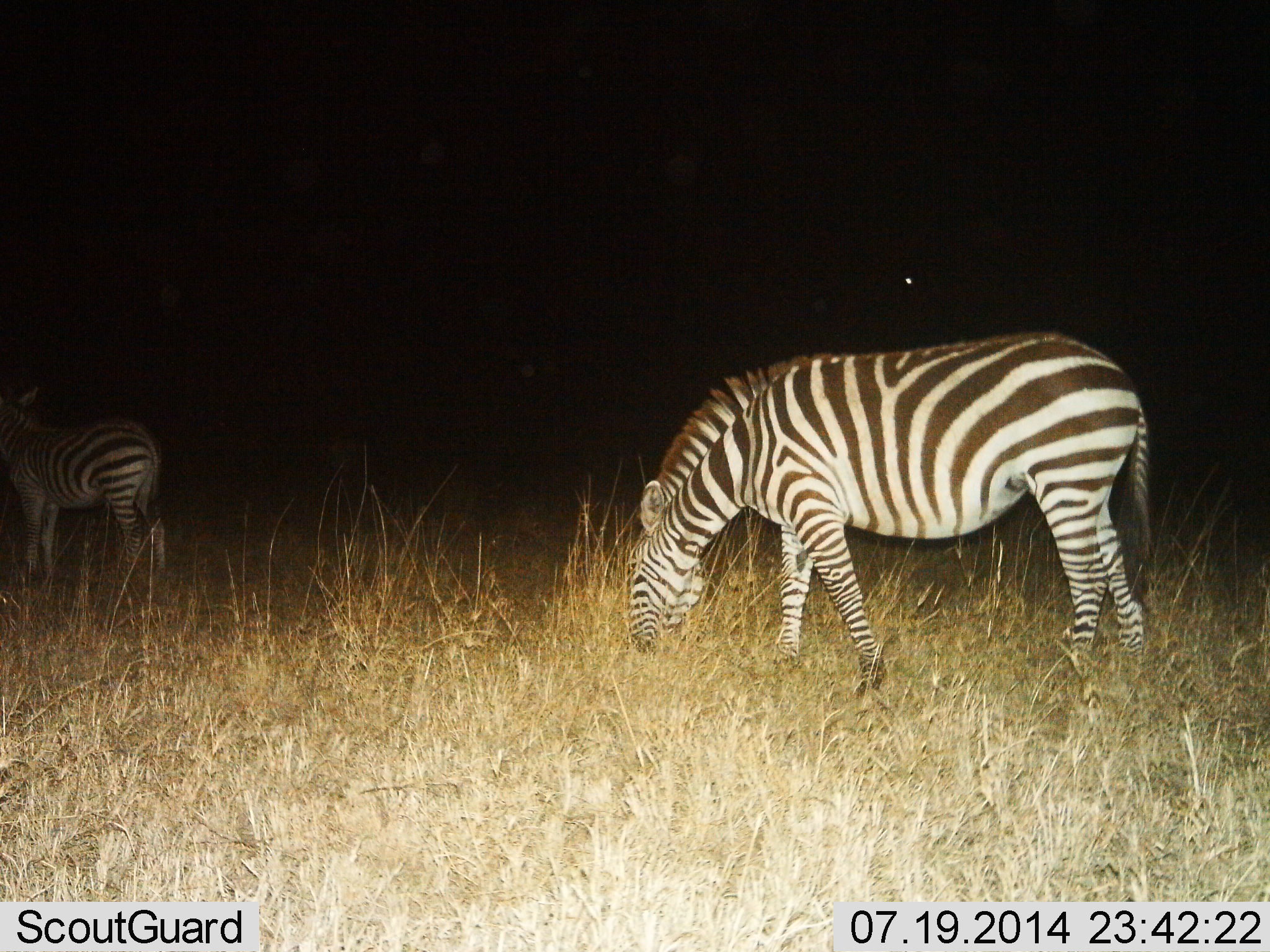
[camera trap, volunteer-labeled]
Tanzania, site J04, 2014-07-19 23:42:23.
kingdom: Animalia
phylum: Chordata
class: Mammalia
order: Perissodactyla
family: Equidae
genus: Equus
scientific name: Equus quagga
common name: plains zebra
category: zebra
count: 2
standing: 9%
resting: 0%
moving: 0%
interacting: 0%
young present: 0%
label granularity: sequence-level